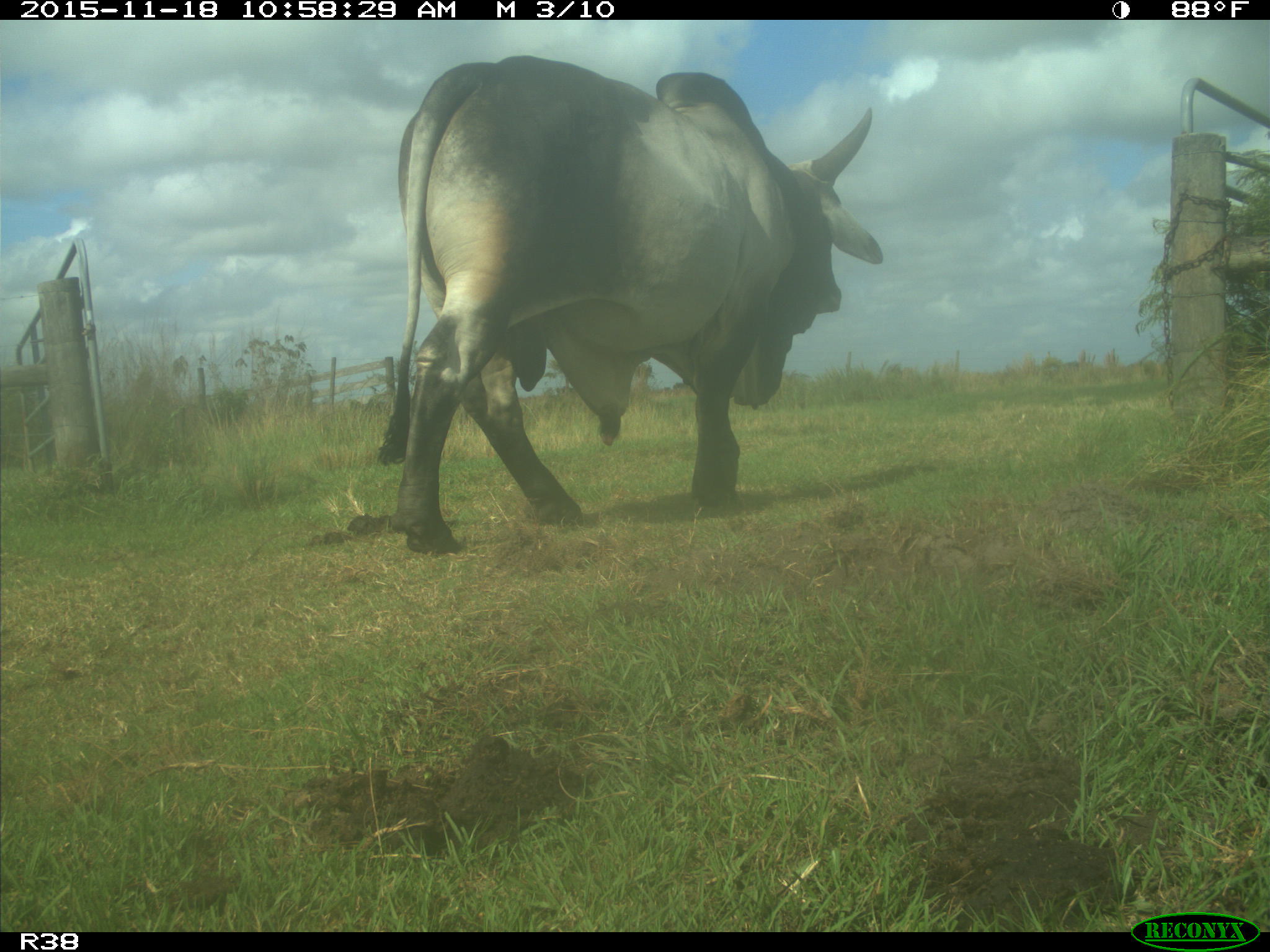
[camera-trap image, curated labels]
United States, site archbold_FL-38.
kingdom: Animalia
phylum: Chordata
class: Mammalia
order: Artiodactyla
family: Bovidae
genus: Bos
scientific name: Bos taurus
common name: domestic cow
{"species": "Bos taurus (domestic cow)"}